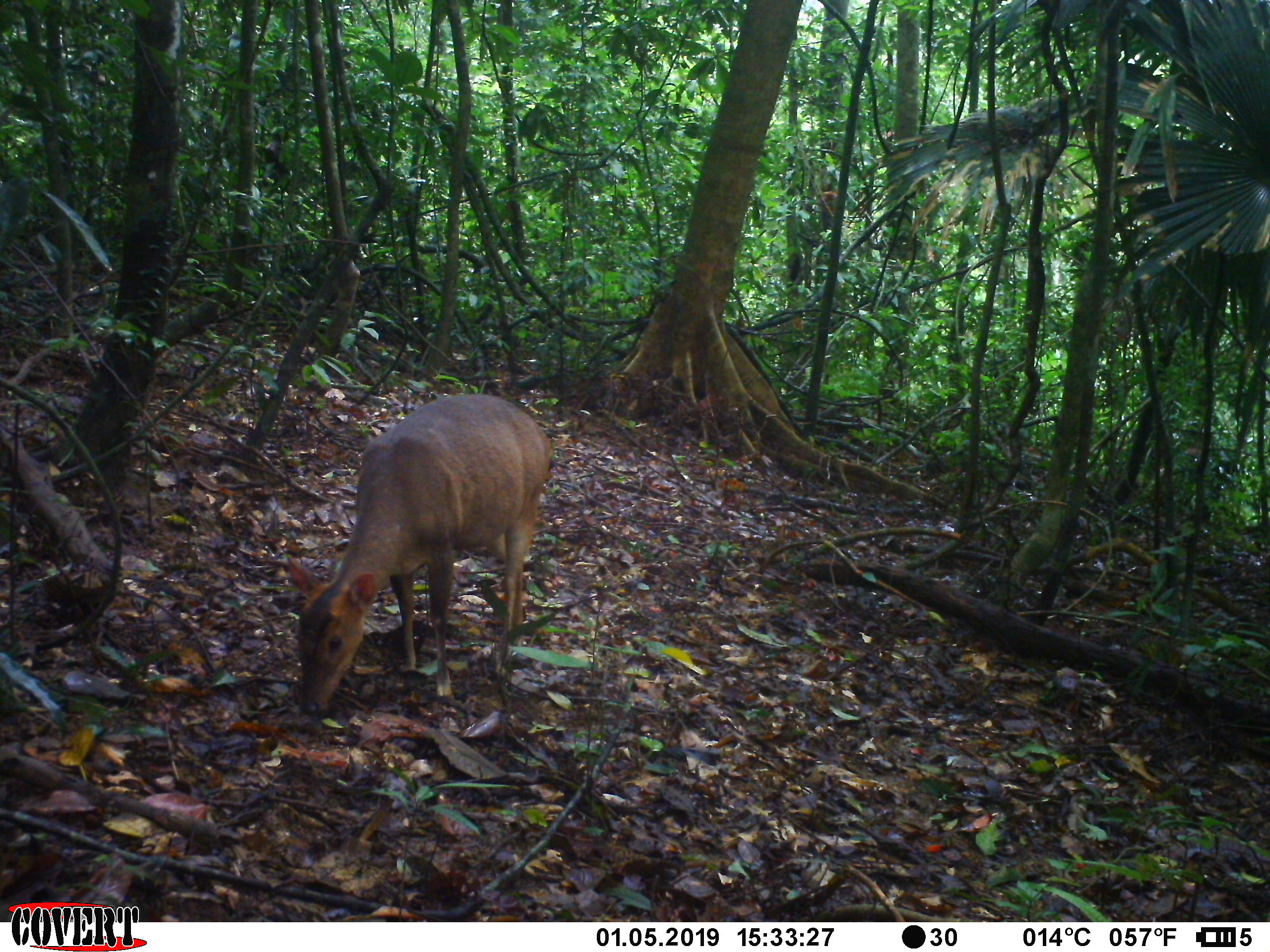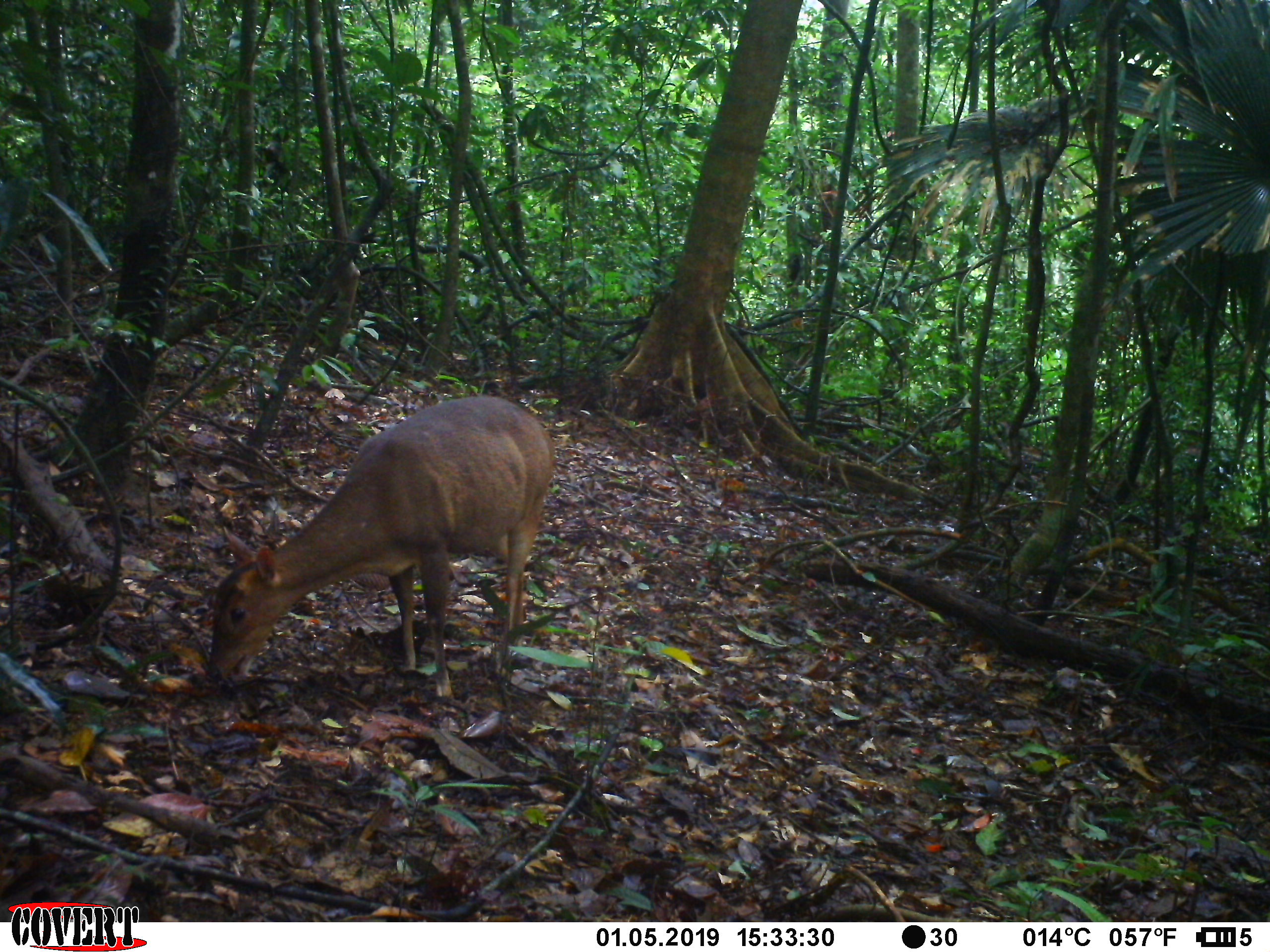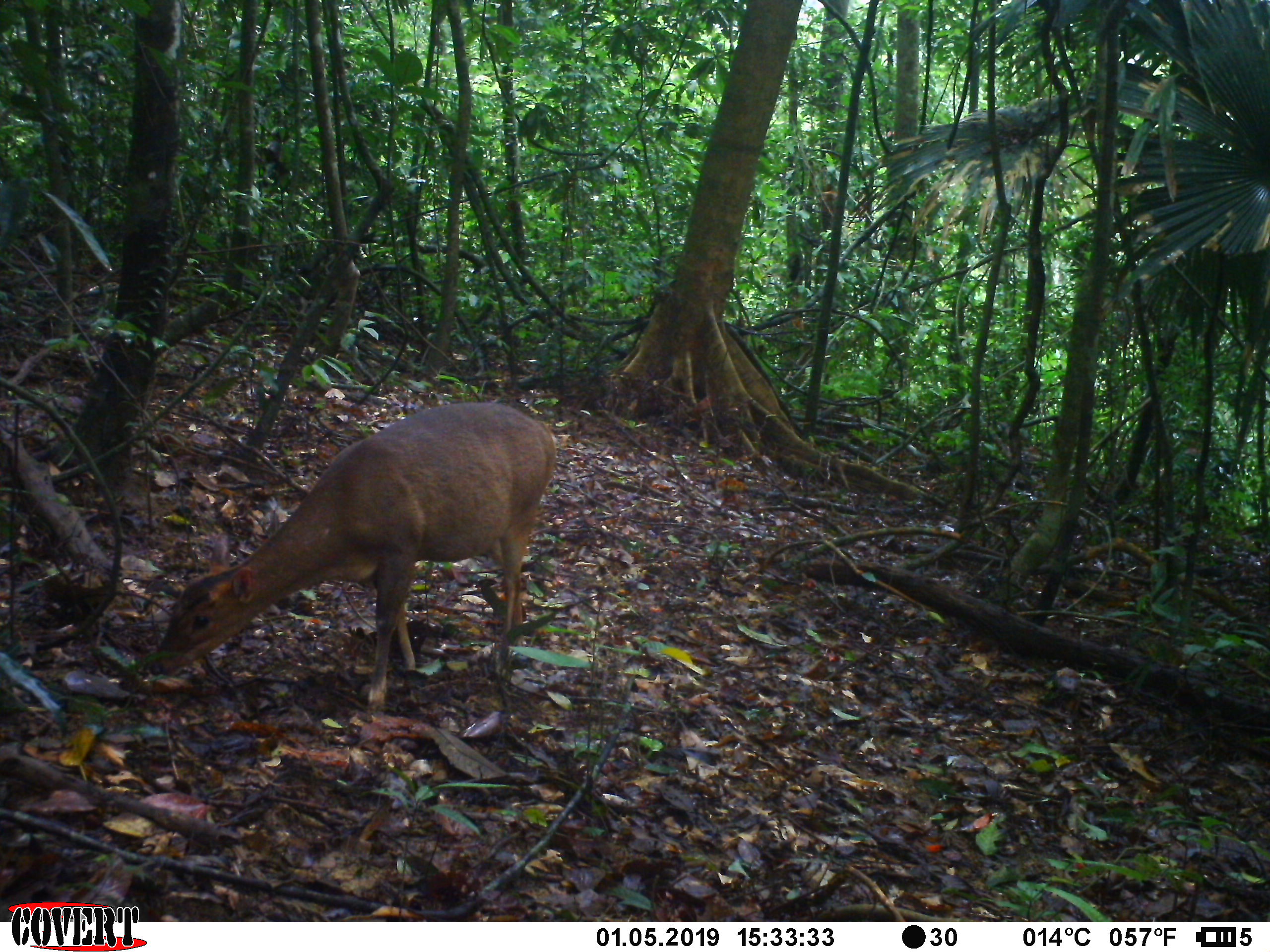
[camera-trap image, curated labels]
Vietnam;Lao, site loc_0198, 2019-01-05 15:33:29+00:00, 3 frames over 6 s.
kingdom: Animalia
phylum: Chordata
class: Mammalia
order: Artiodactyla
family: Cervidae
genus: Muntiacus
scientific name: Muntiacus vuquangensis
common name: large-antlered muntjac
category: large antlered muntjac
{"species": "large antlered muntjac (large-antlered muntjac) (Muntiacus vuquangensis)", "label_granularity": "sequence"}